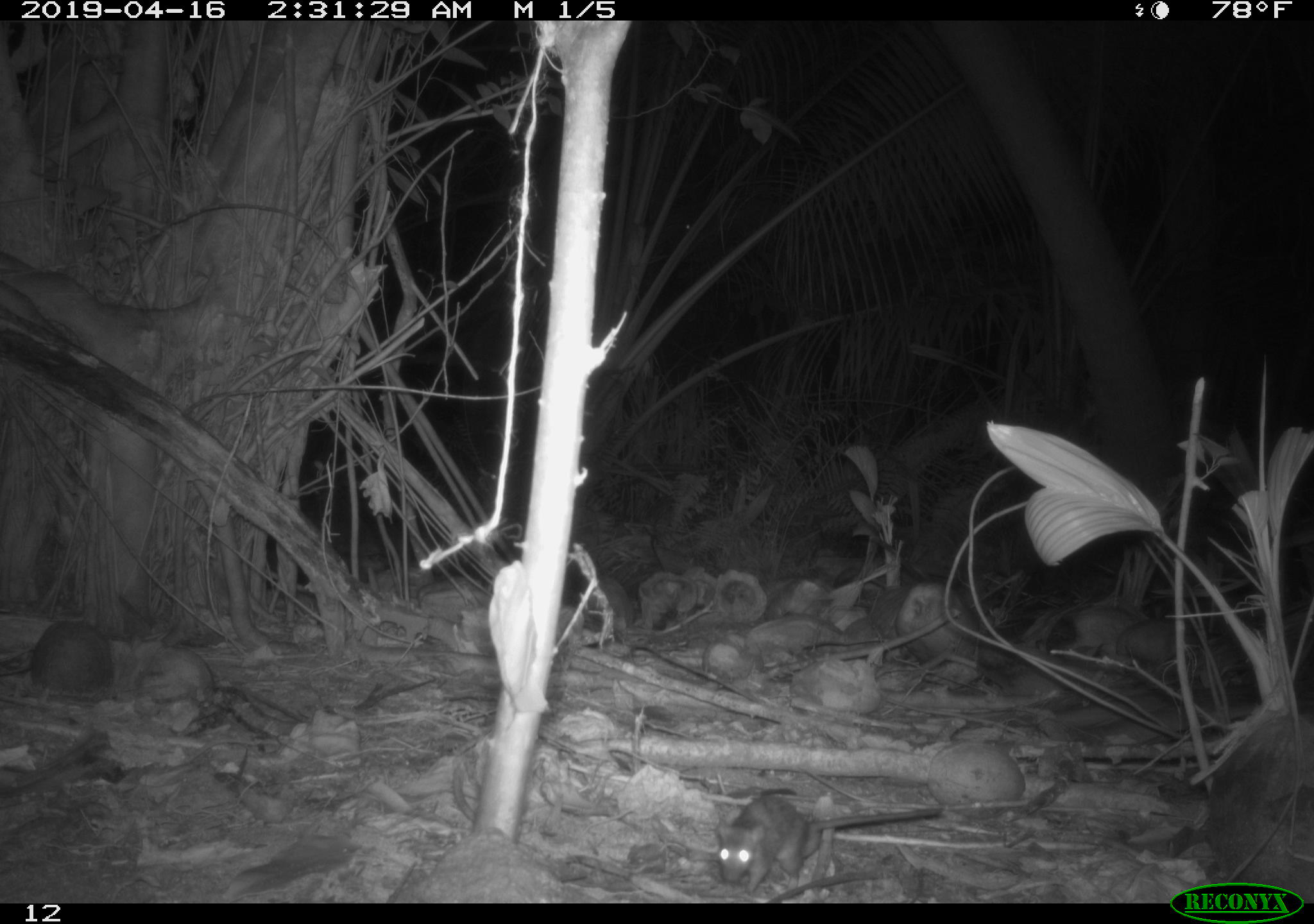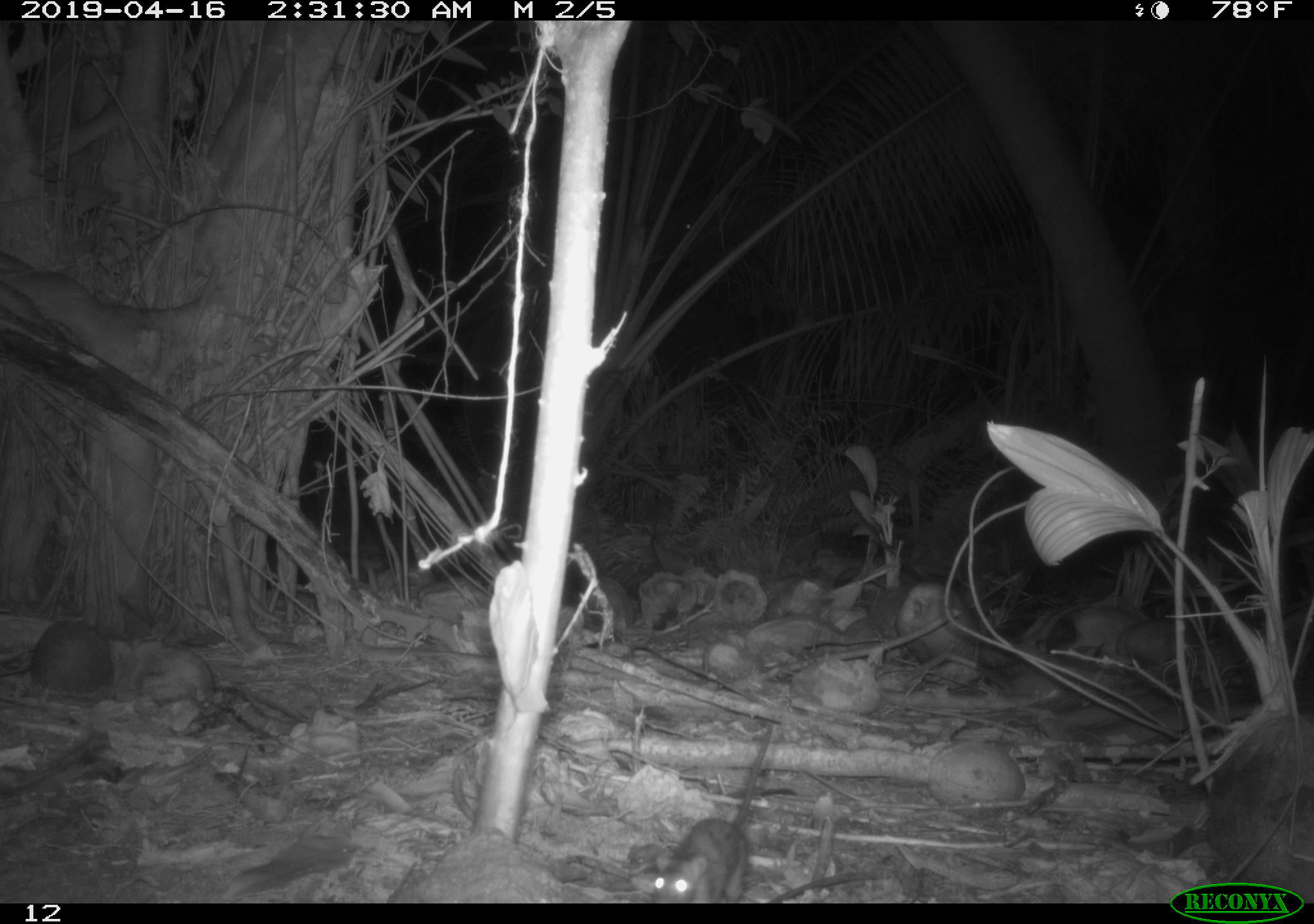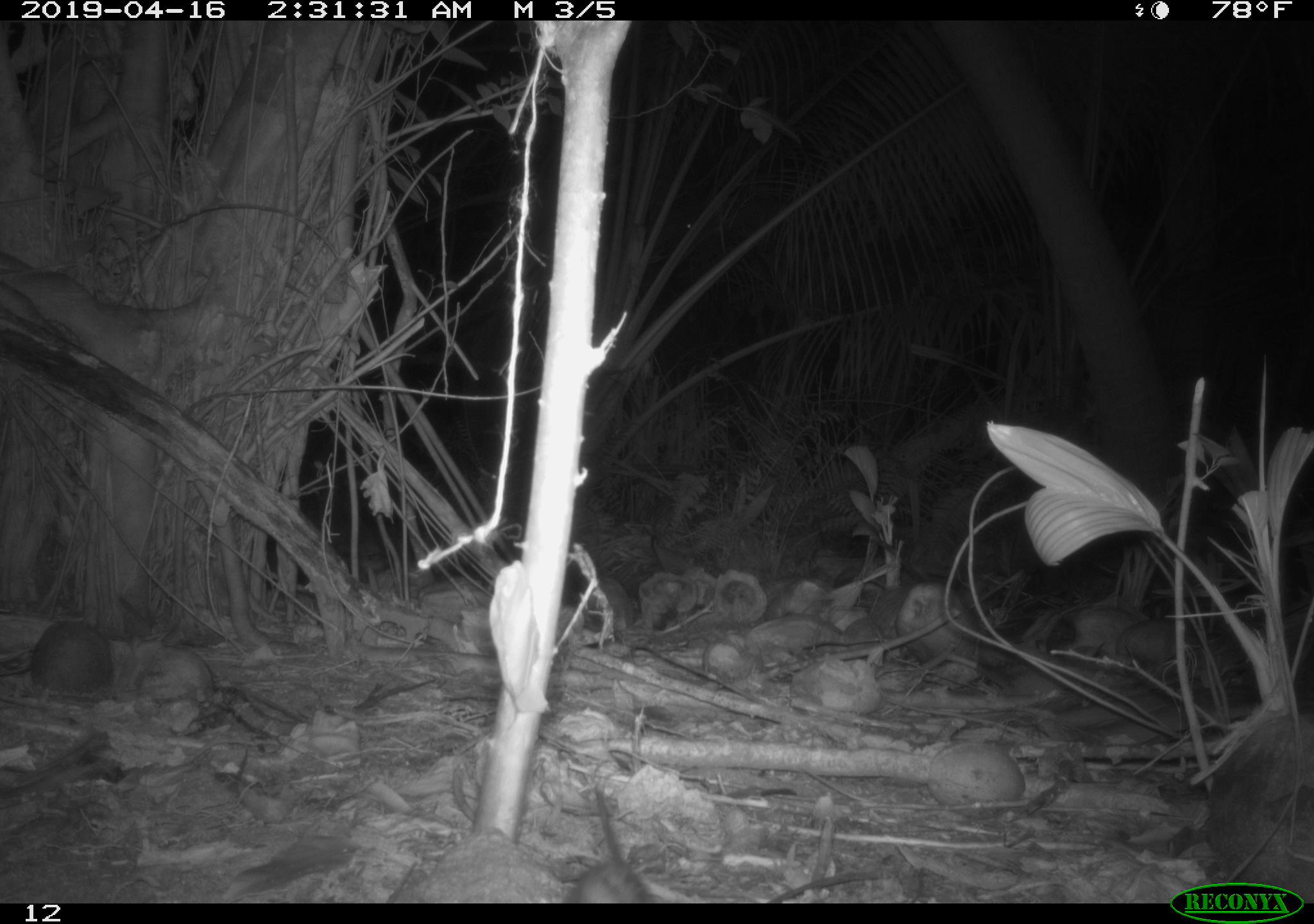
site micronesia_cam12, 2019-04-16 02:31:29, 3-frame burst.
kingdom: Animalia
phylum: Chordata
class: Mammalia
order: Rodentia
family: Muridae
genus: Rattus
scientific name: Rattus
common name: rat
Rat (Rattus).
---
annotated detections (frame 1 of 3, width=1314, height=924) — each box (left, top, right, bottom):
rat: (706, 790, 949, 896)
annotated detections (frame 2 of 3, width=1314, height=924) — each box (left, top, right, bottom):
rat: (641, 717, 793, 898)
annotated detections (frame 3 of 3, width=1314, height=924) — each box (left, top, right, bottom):
rat: (565, 781, 651, 908)